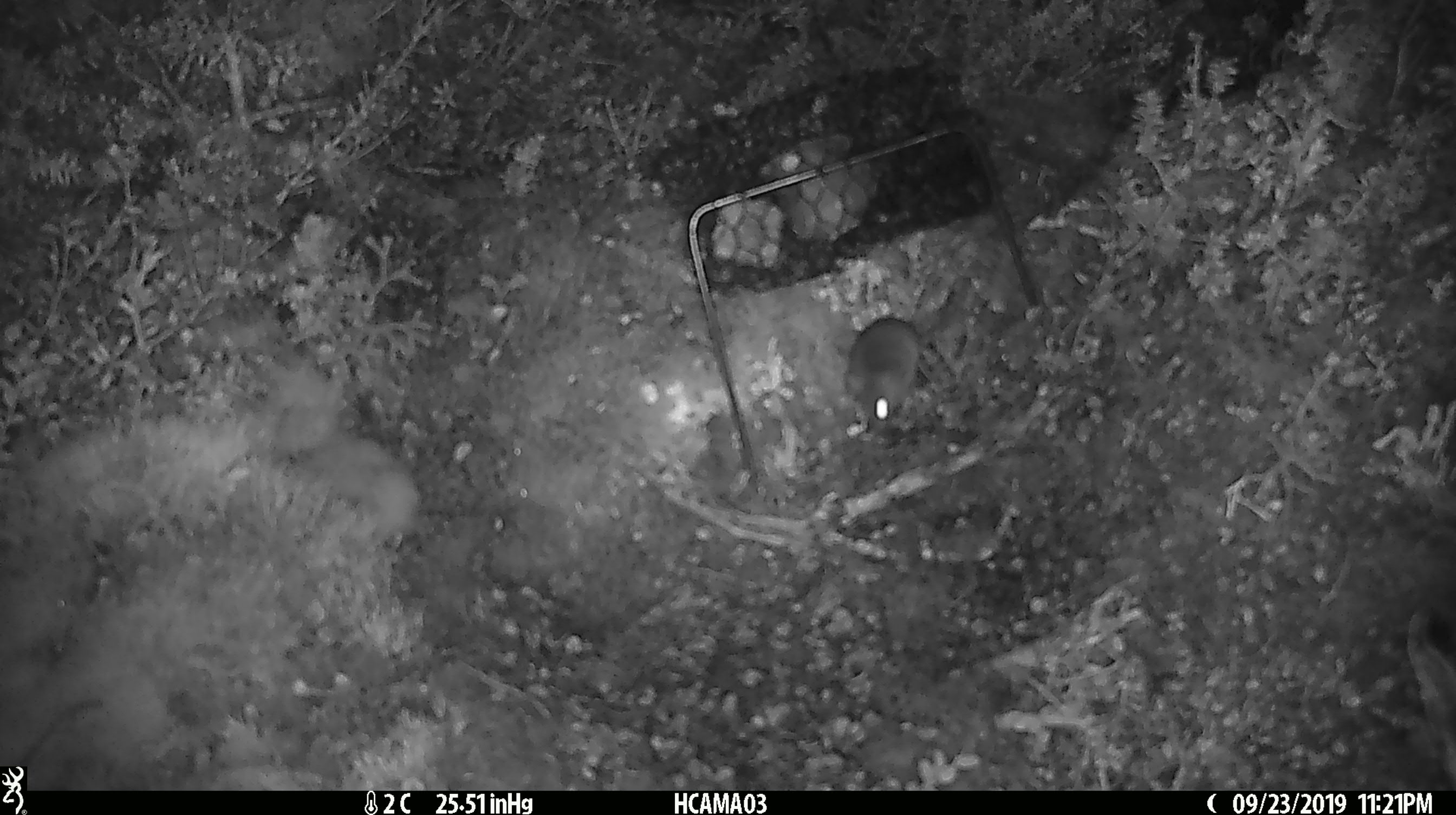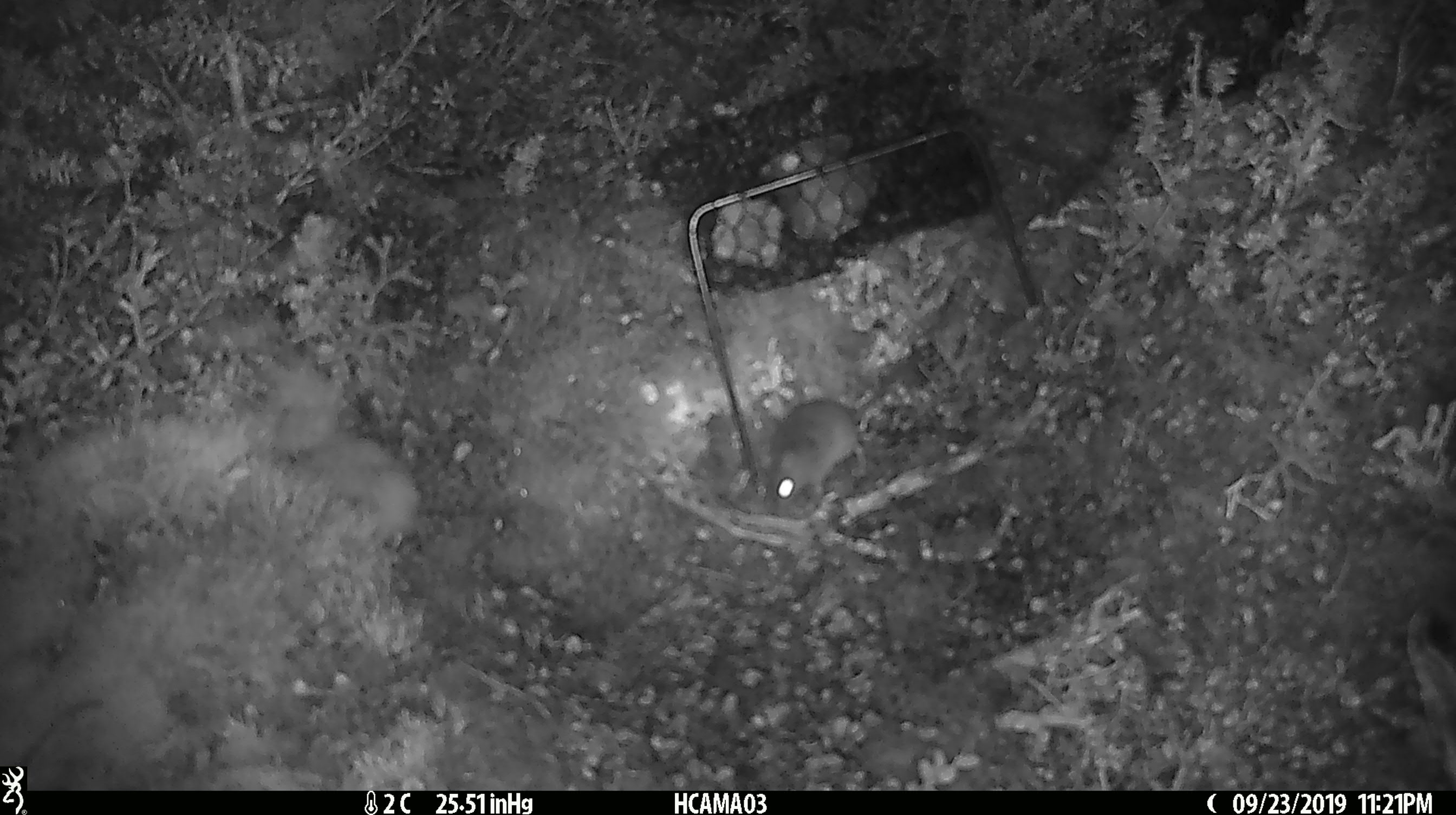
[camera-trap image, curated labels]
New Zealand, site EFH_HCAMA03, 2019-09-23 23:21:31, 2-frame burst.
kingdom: Animalia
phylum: Chordata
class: Mammalia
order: Rodentia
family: Muridae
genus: Mus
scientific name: Mus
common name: mouse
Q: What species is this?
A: Mouse (Mus).